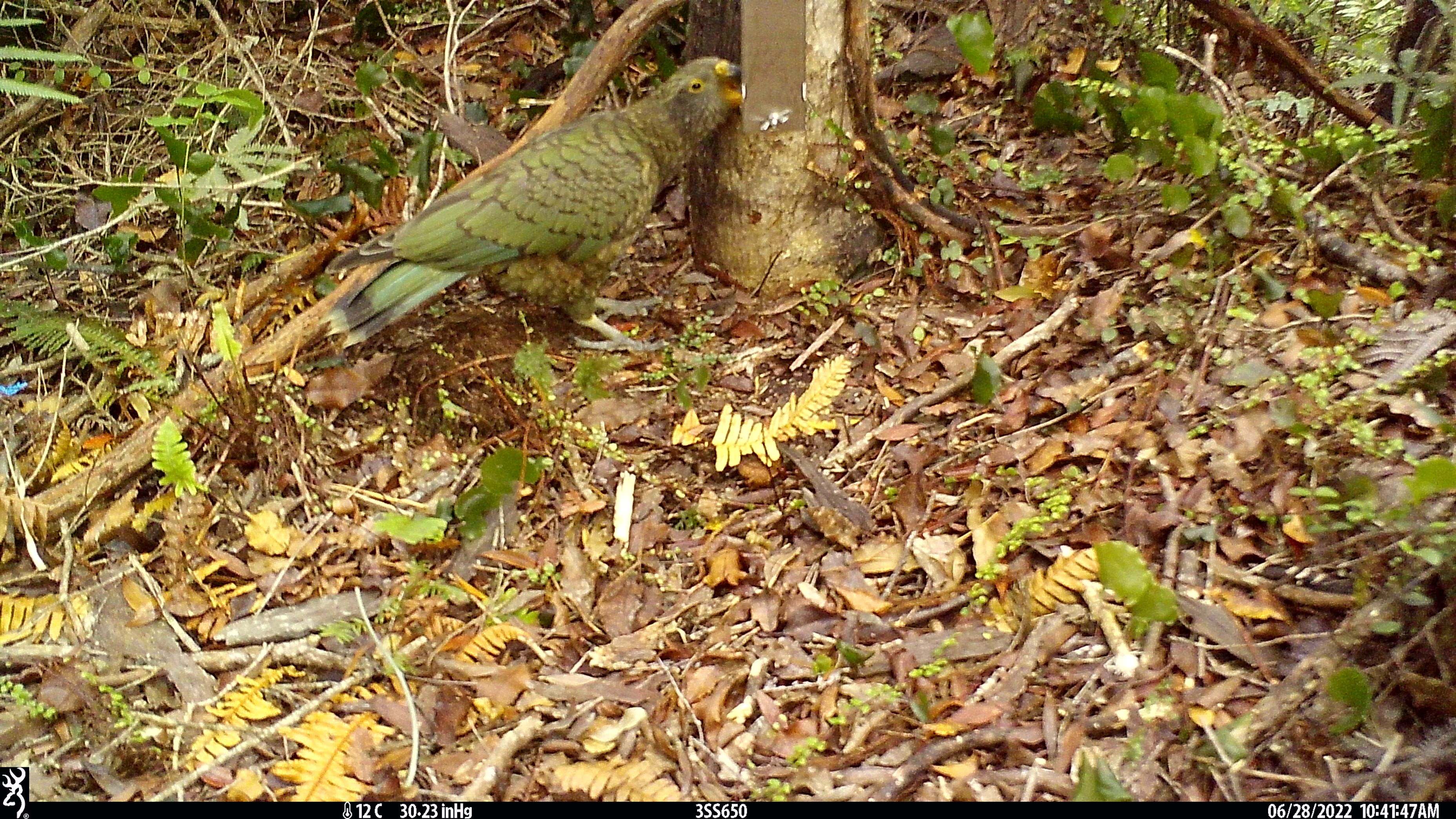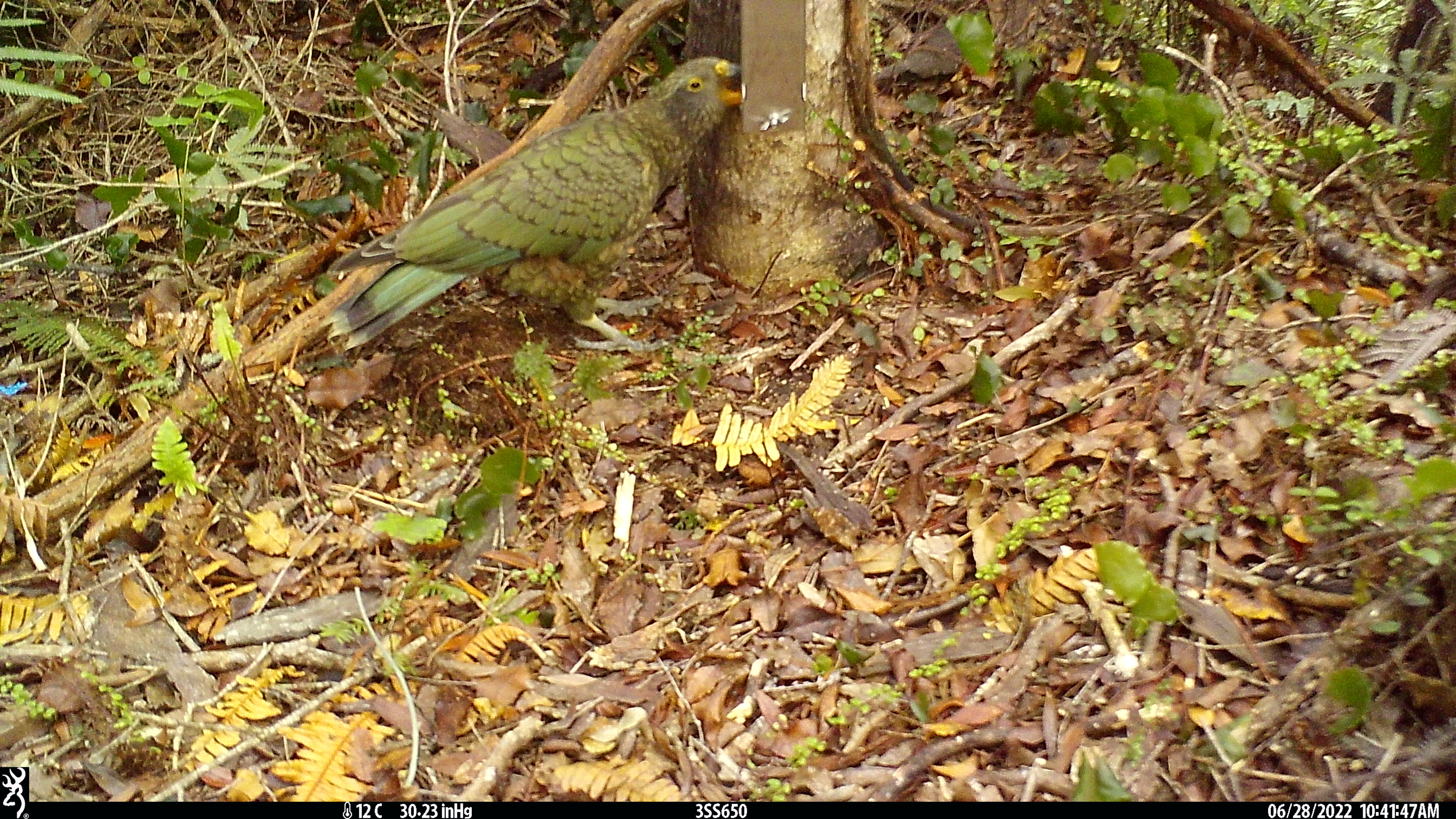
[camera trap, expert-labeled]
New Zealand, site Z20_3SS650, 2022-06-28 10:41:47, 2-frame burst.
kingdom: Animalia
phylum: Chordata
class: Aves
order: Psittaciformes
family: Strigopidae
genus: Nestor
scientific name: Nestor notabilis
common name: kea